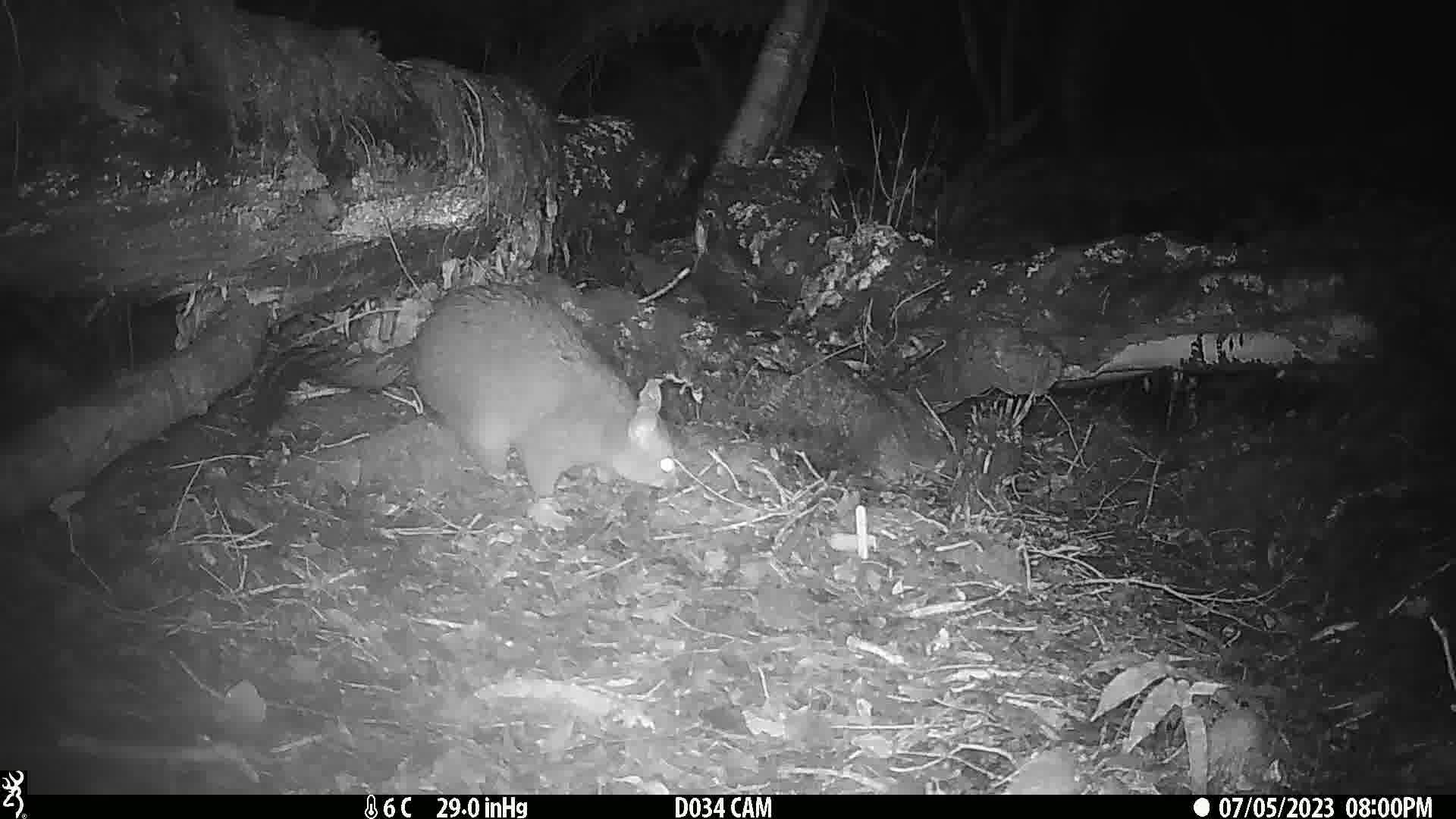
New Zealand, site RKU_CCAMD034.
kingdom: Animalia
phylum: Chordata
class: Mammalia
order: Diprotodontia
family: Phalangeridae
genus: Trichosurus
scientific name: Trichosurus vulpecula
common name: common brushtail possum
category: possum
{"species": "possum (common brushtail possum) (Trichosurus vulpecula)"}